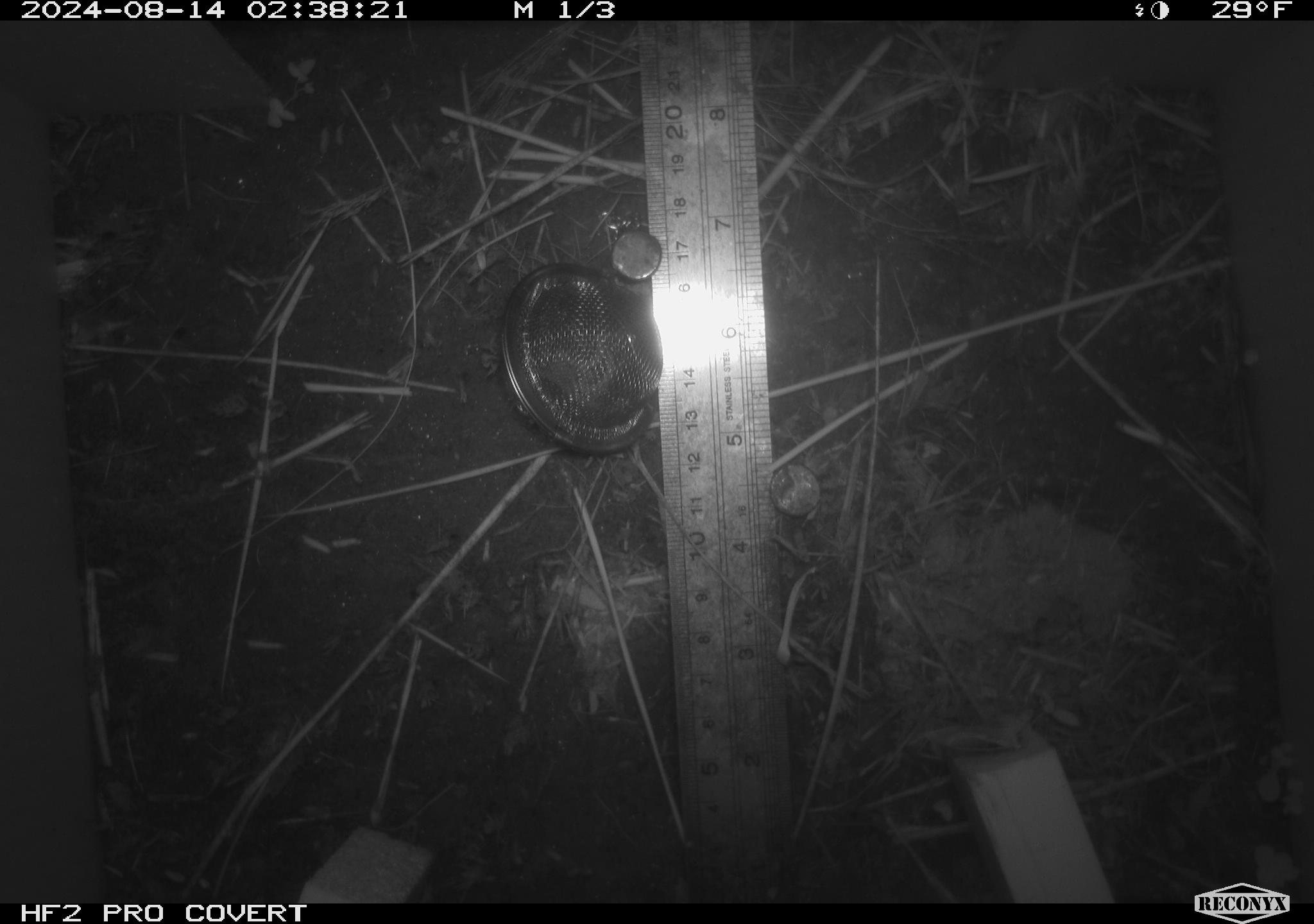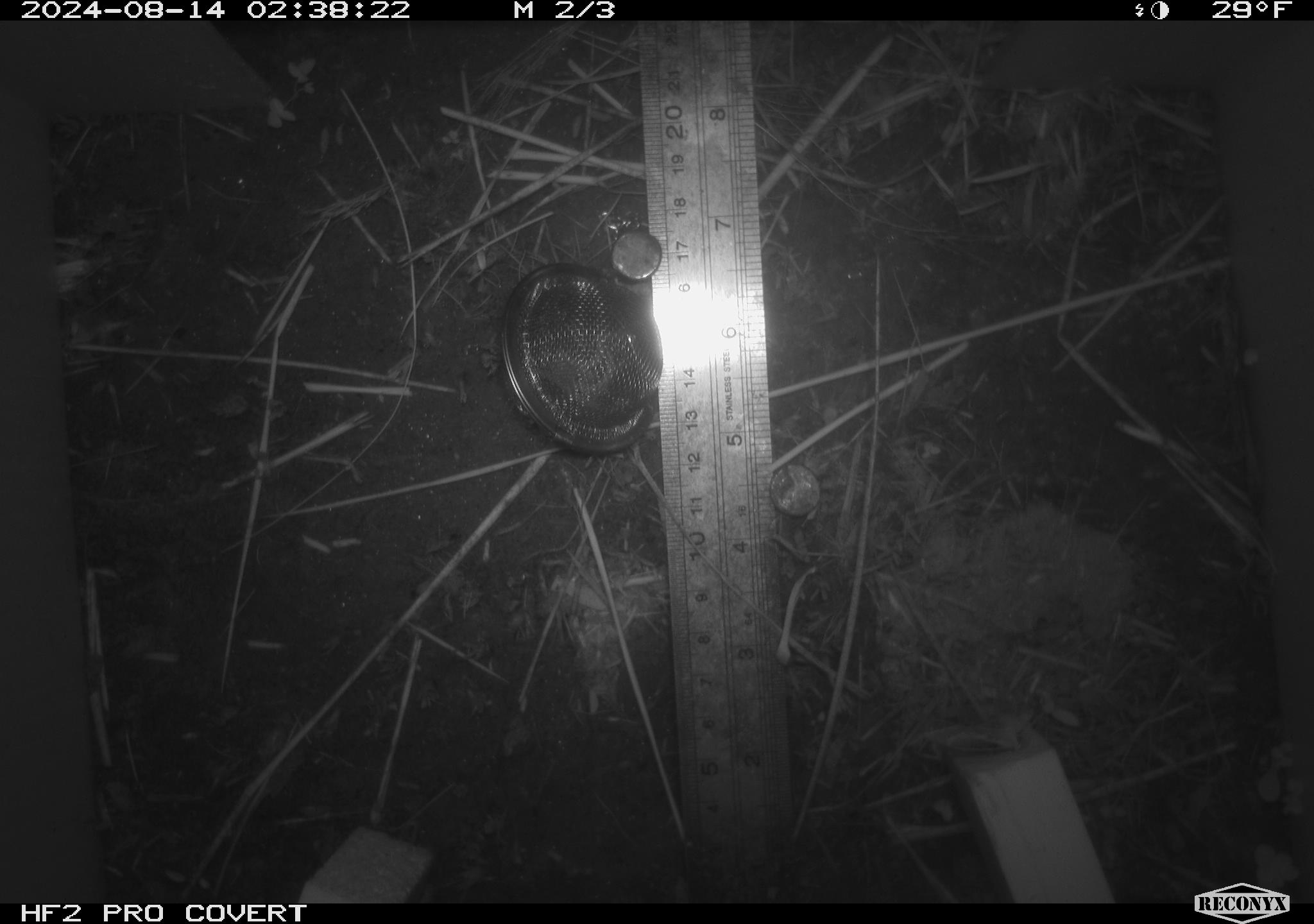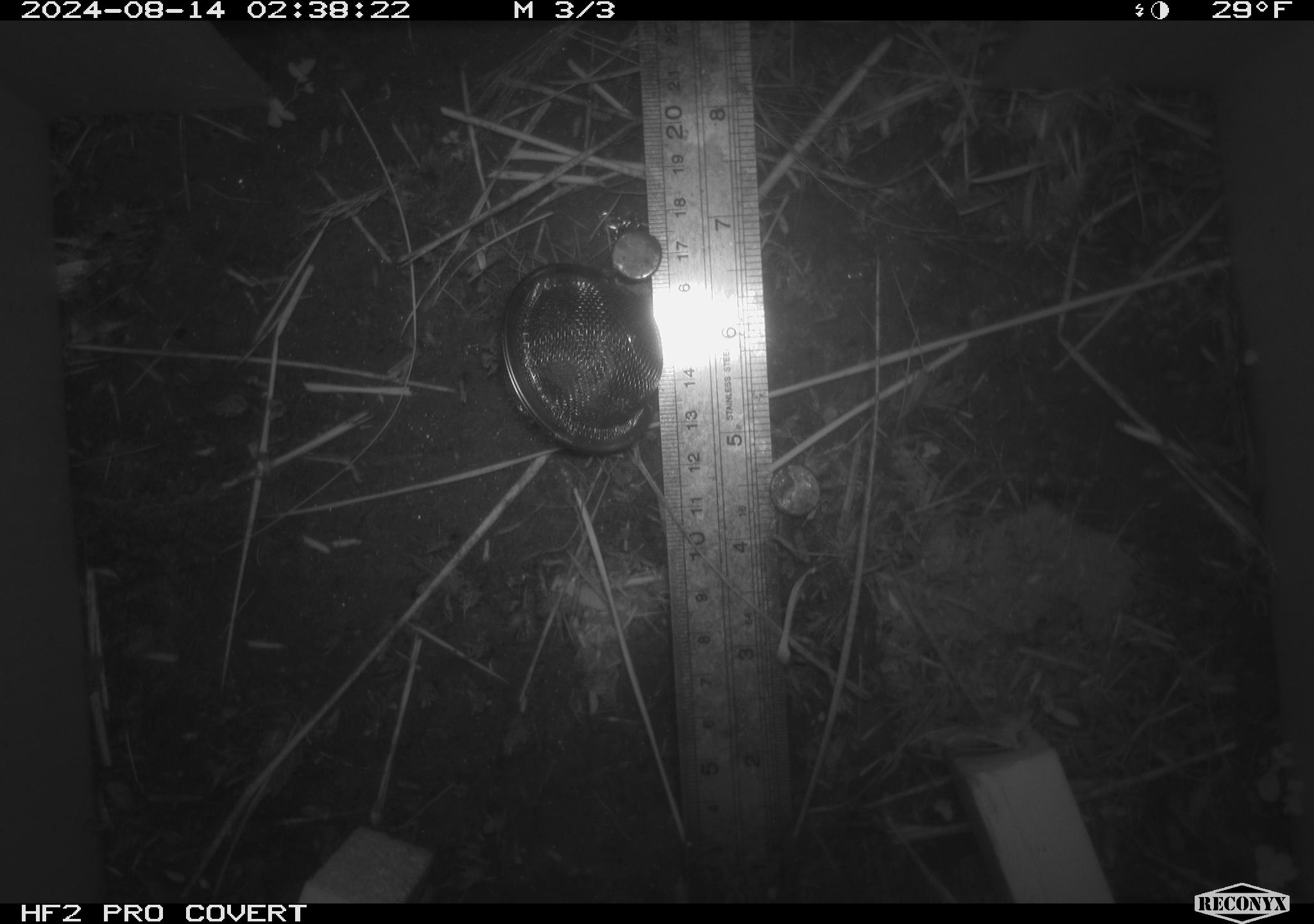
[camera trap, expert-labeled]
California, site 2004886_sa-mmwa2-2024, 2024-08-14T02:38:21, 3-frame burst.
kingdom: Animalia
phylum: Chordata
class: Mammalia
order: Rodentia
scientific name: Rodentia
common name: mouse species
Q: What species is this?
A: Mouse species (Rodentia).